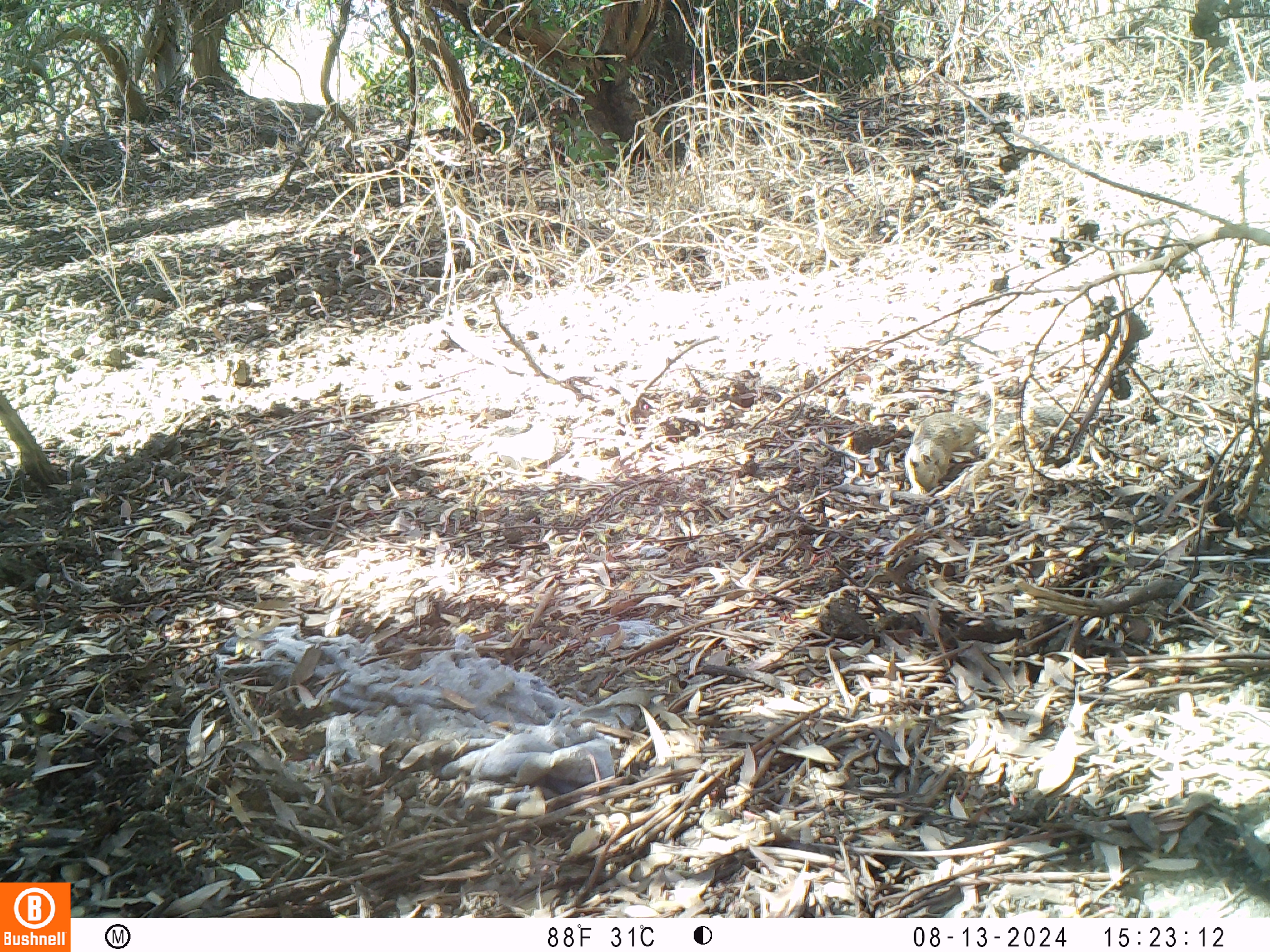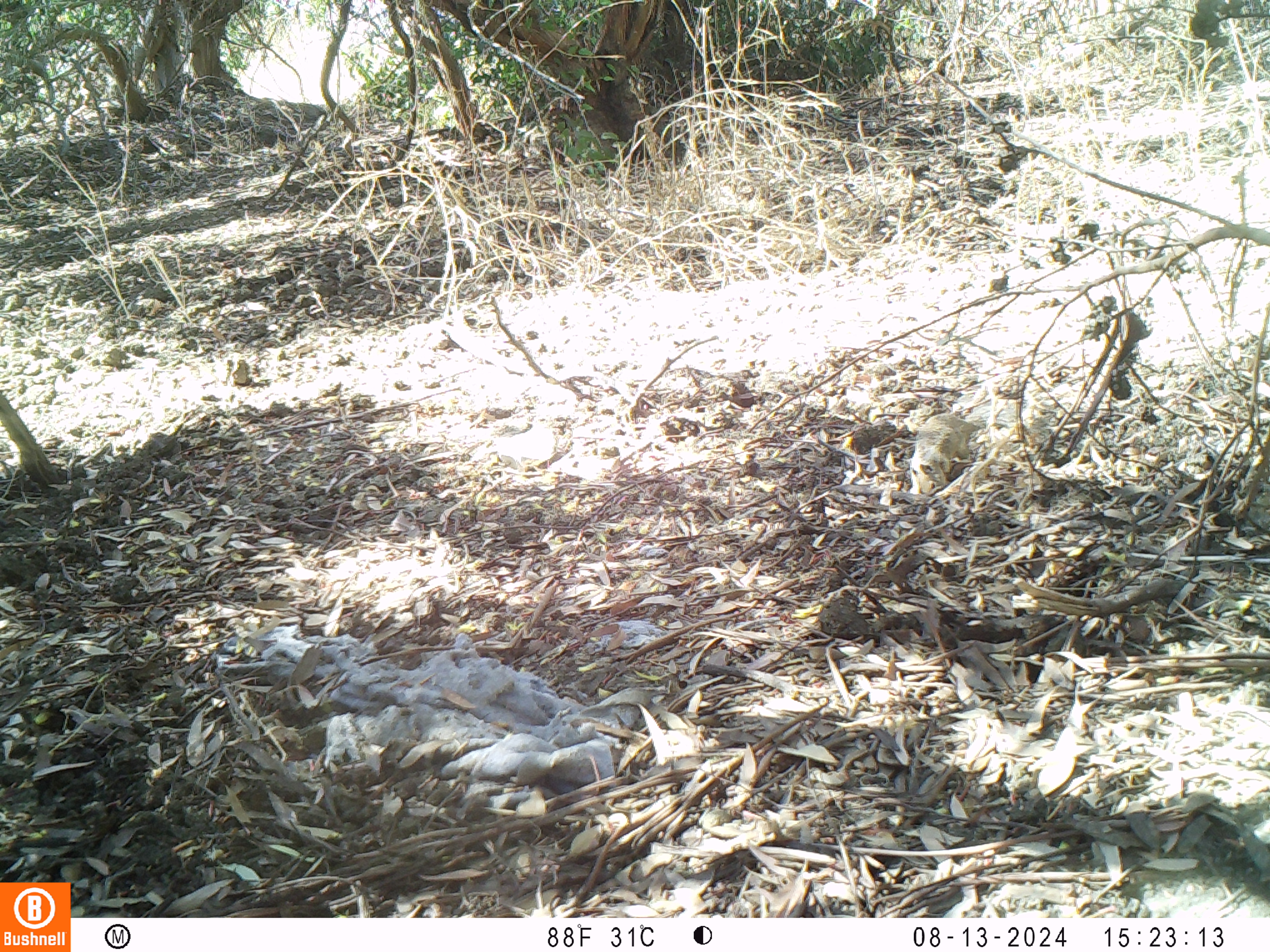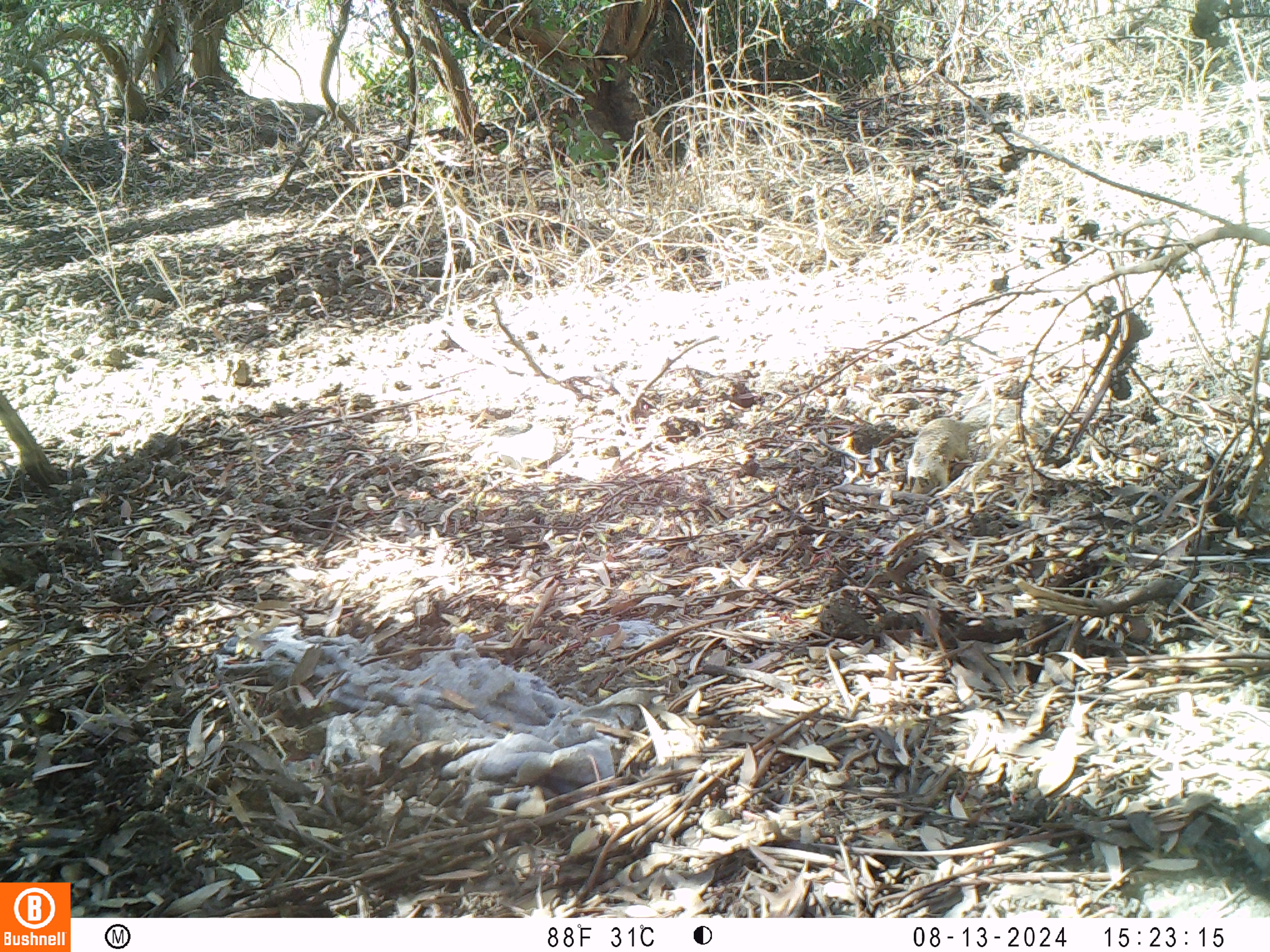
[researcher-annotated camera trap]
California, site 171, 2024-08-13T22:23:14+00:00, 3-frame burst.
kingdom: Animalia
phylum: Chordata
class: Mammalia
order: Rodentia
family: Sciuridae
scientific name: Sciuridae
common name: squirrel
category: unknown squirrel